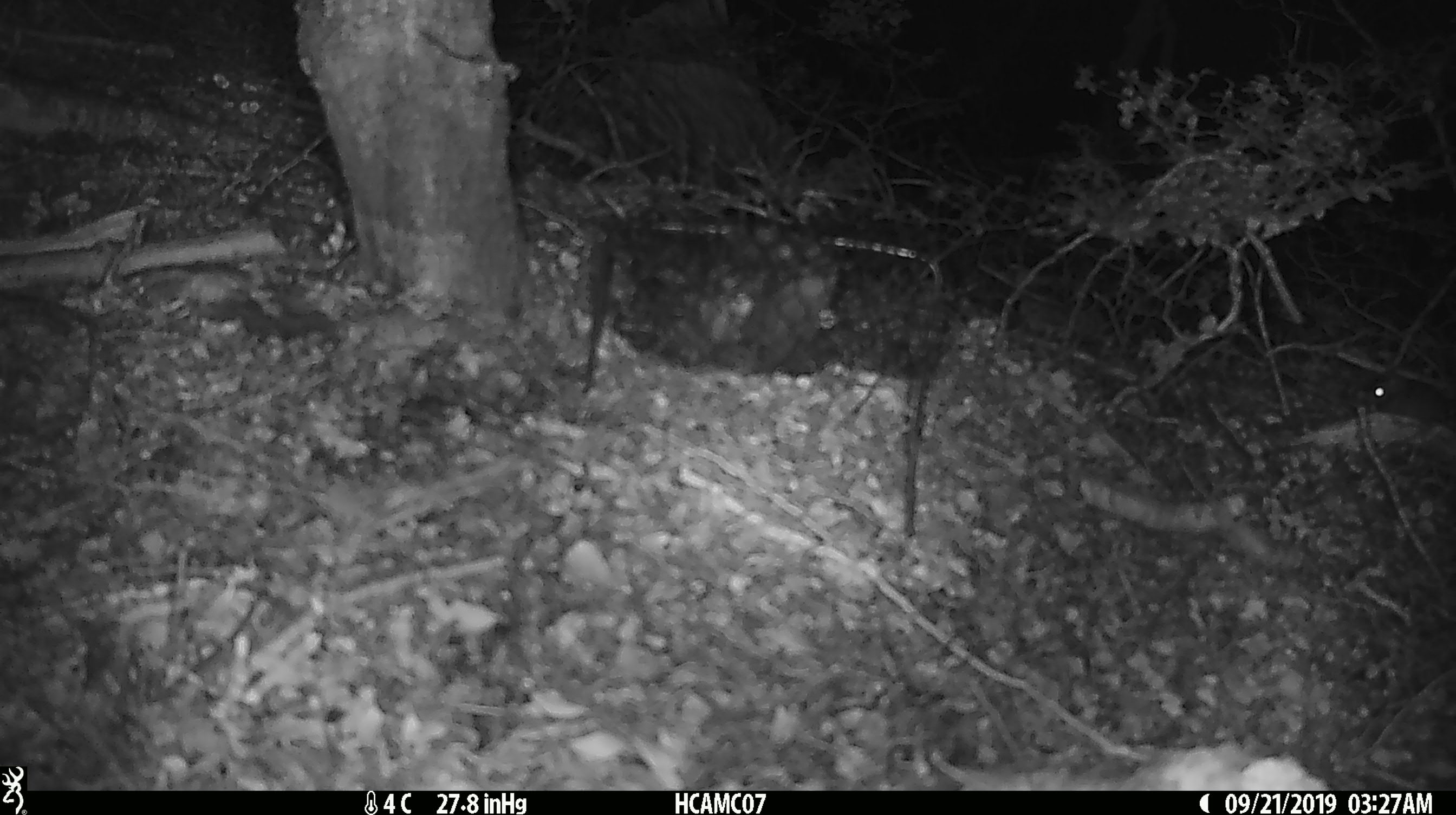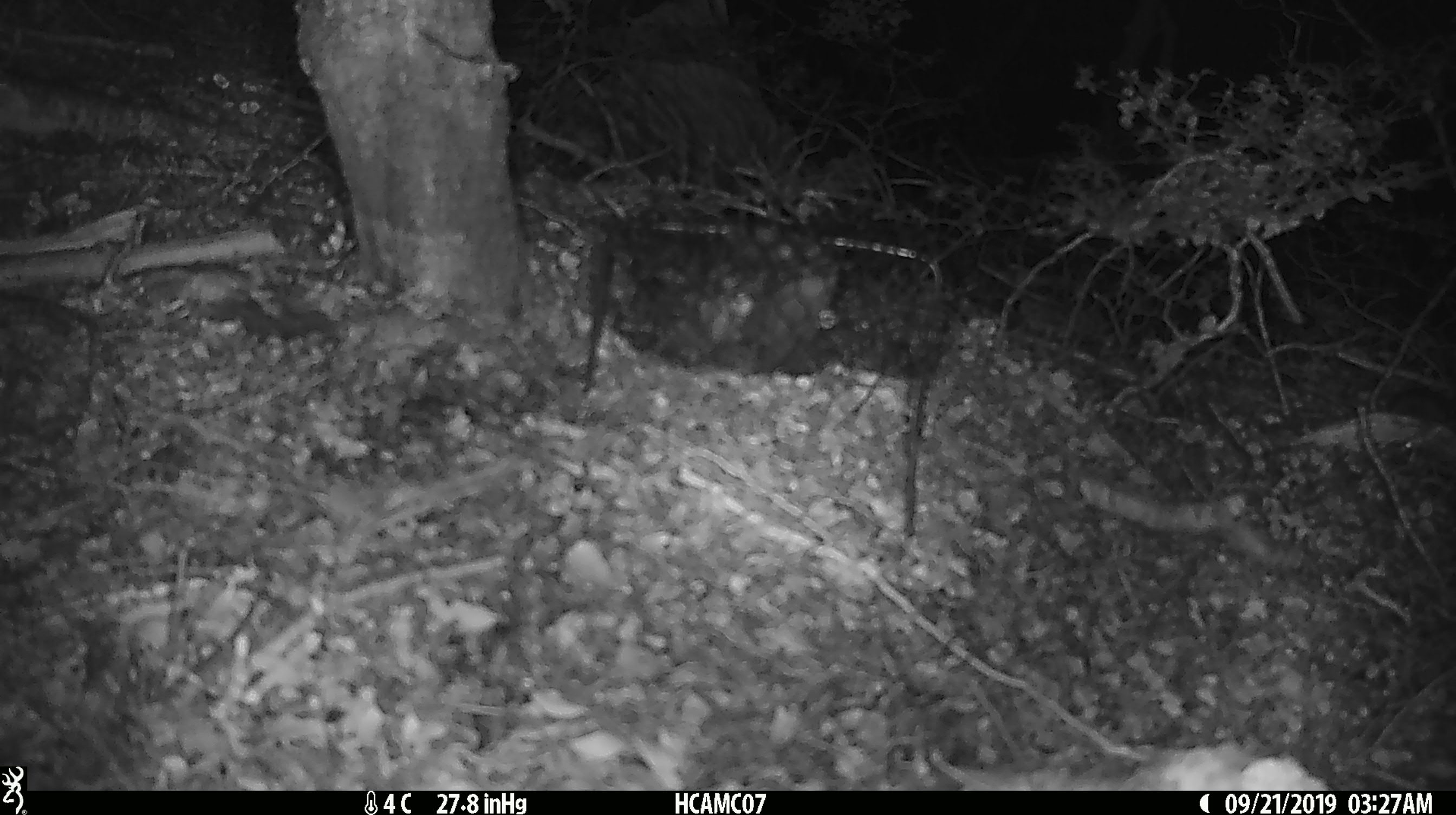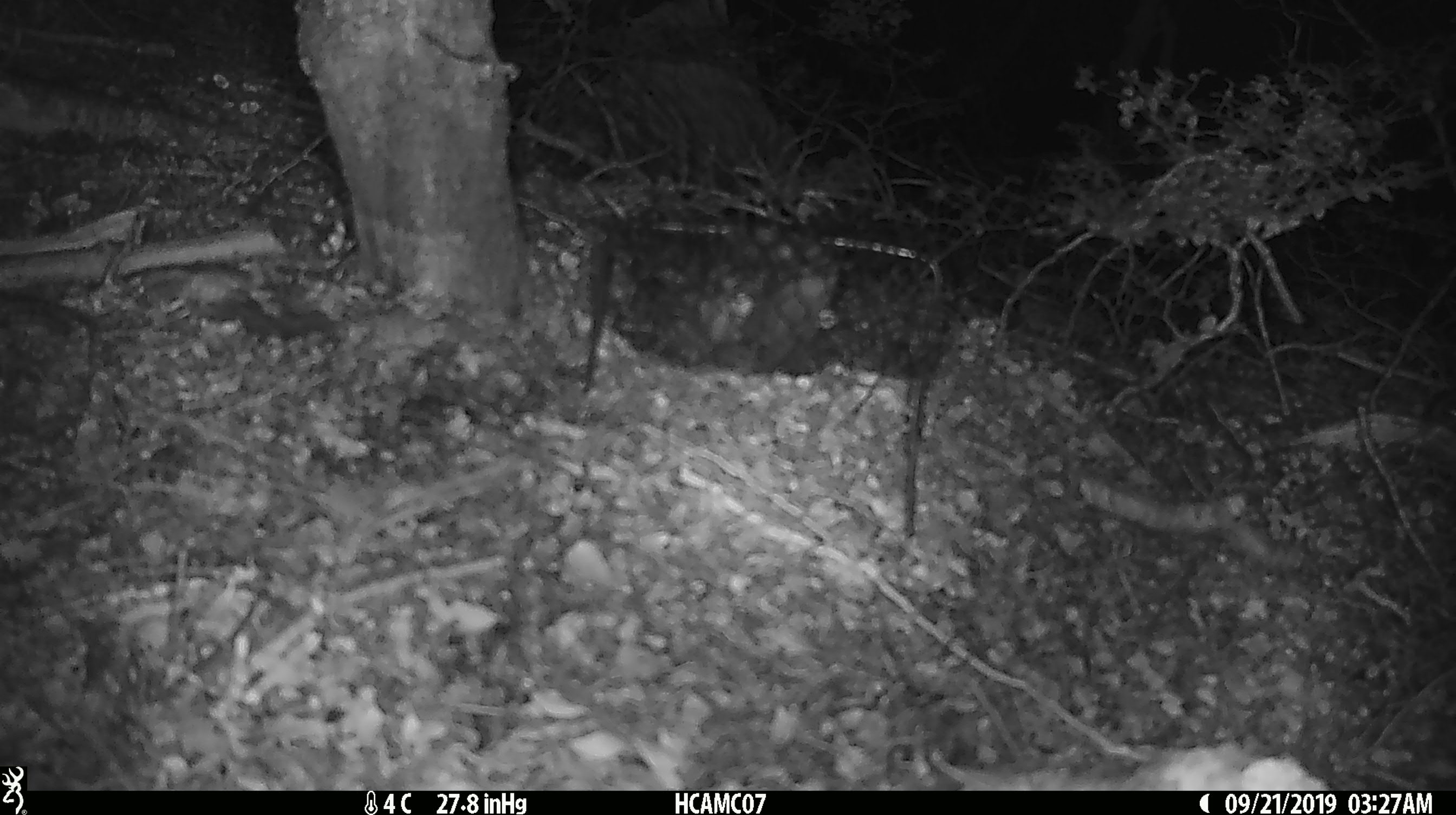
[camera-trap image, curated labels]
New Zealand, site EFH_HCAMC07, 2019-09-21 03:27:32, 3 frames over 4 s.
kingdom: Animalia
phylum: Chordata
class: Mammalia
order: Rodentia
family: Muridae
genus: Mus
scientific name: Mus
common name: mouse